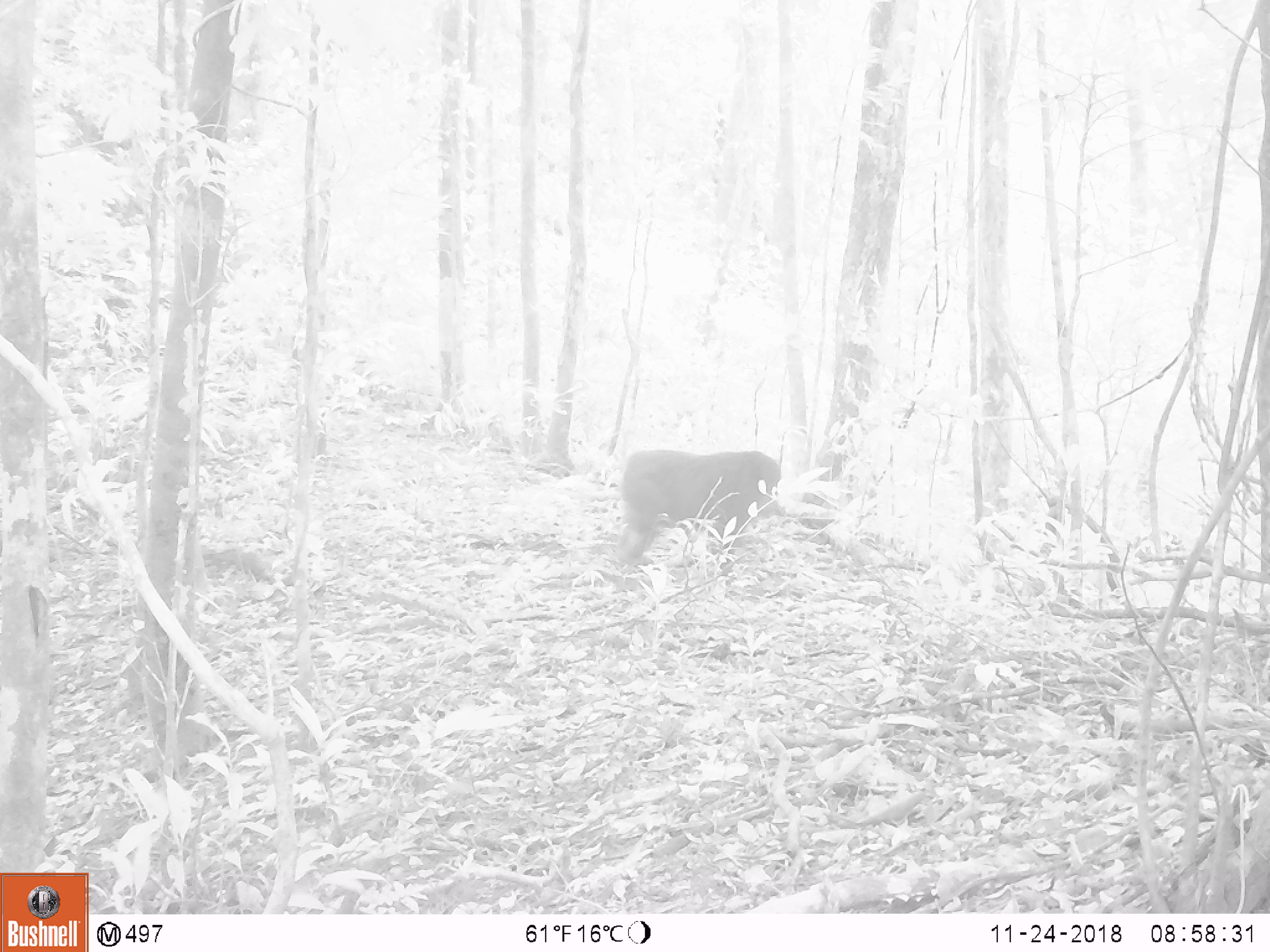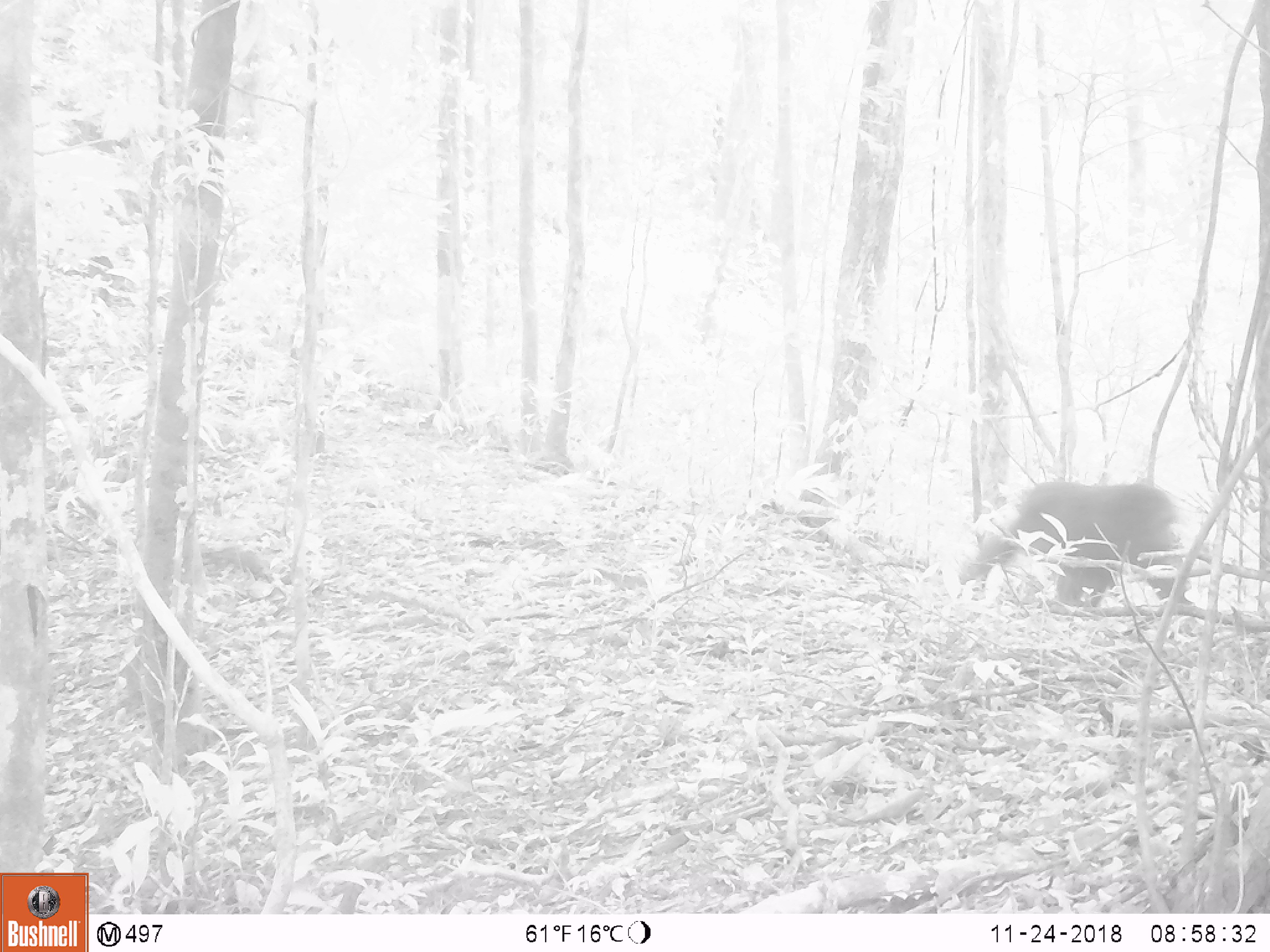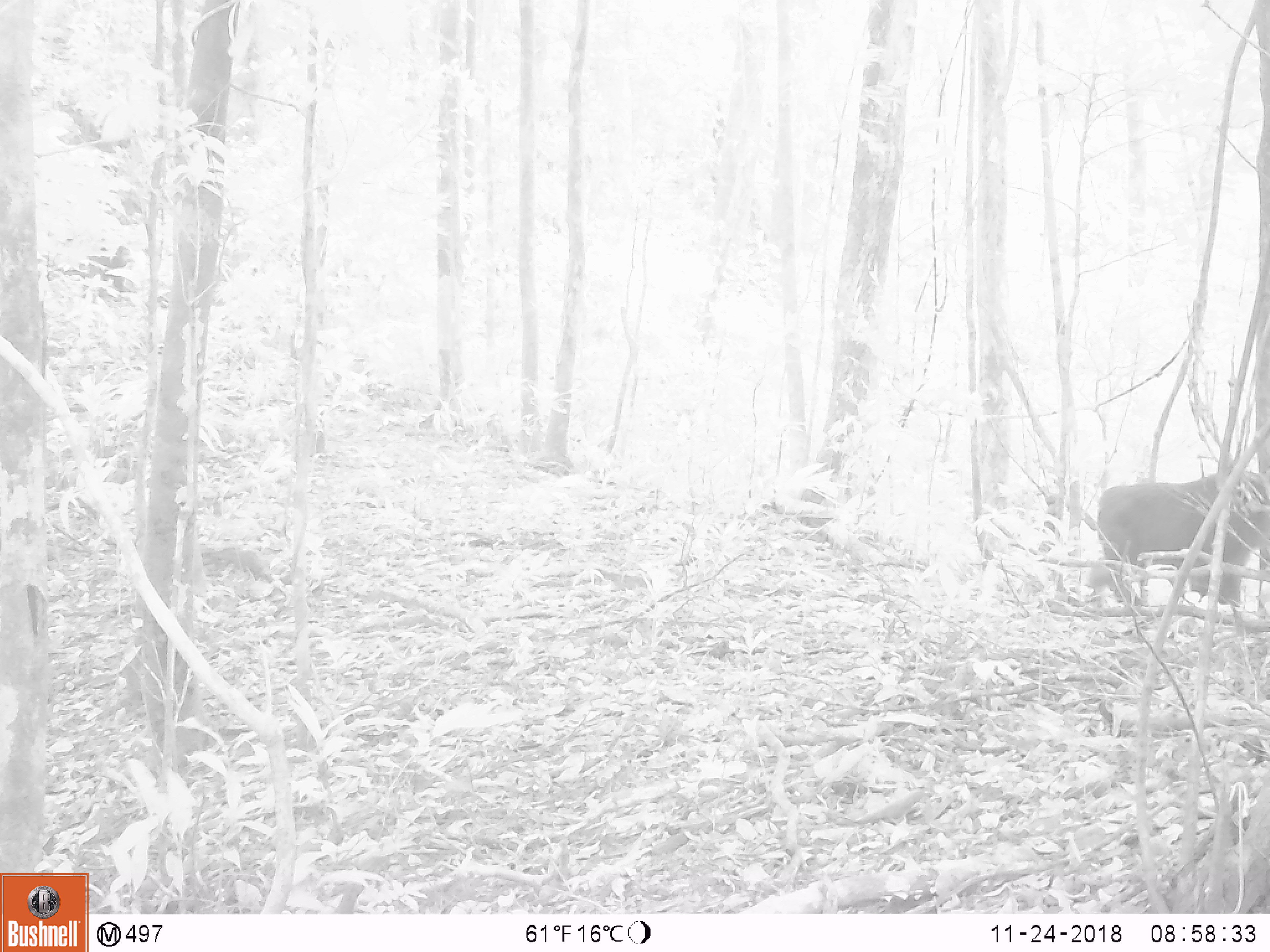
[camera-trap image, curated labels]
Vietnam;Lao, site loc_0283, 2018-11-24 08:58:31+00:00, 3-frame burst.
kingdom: Animalia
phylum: Chordata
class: Mammalia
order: Primates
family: Cercopithecidae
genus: Macaca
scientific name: Macaca arctoides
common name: stump-tailed macaque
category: stump tailed macaque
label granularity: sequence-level